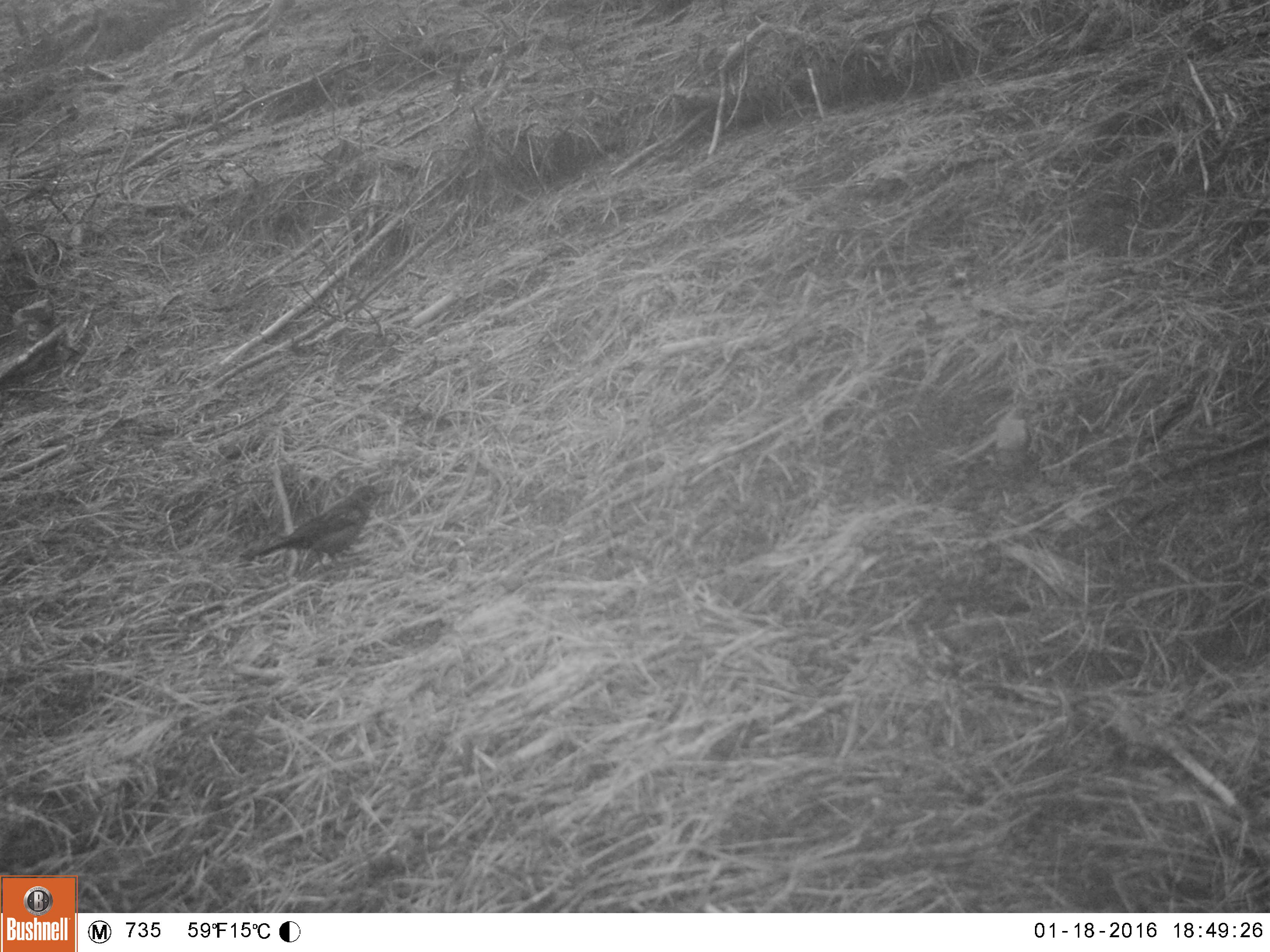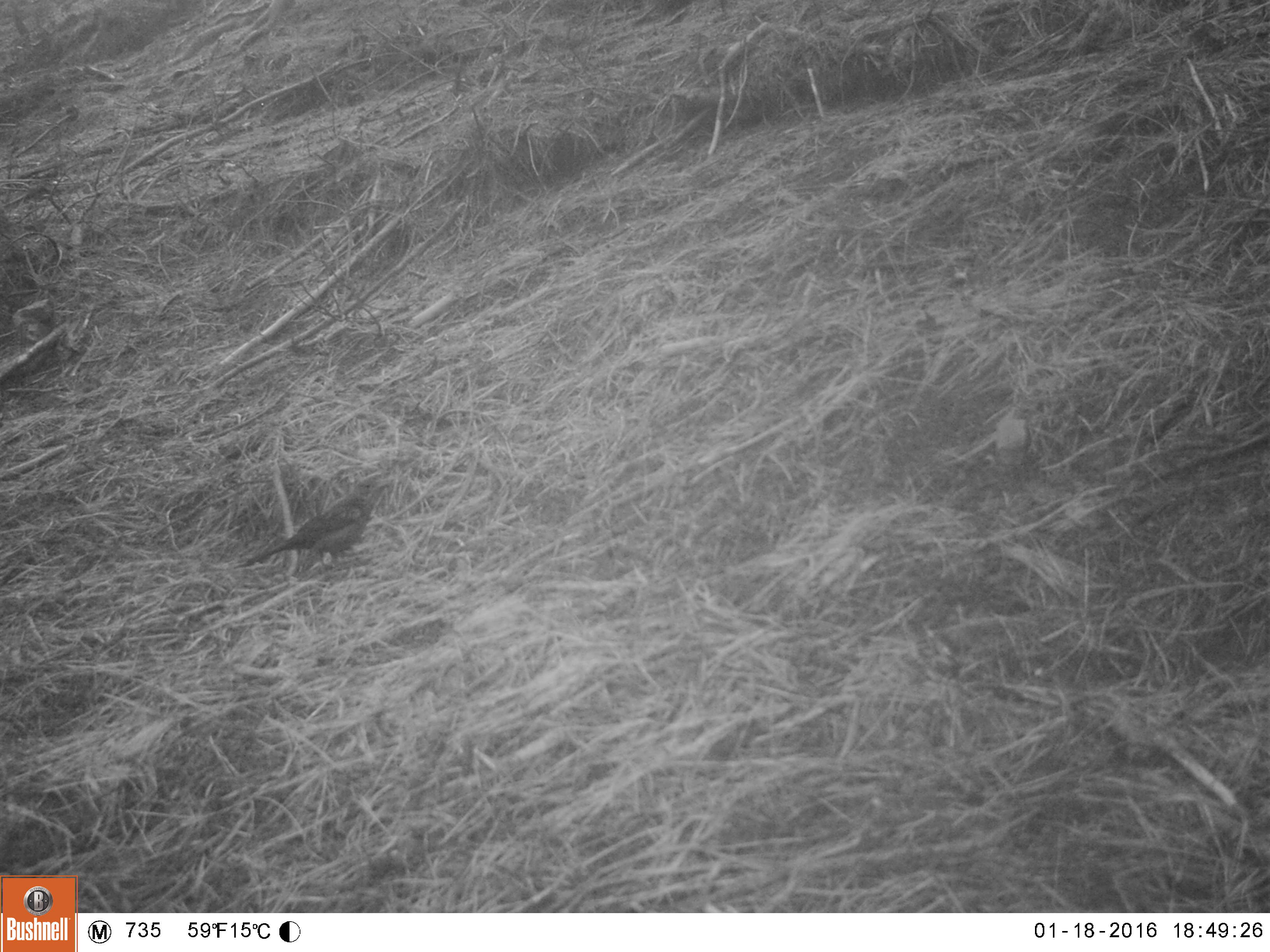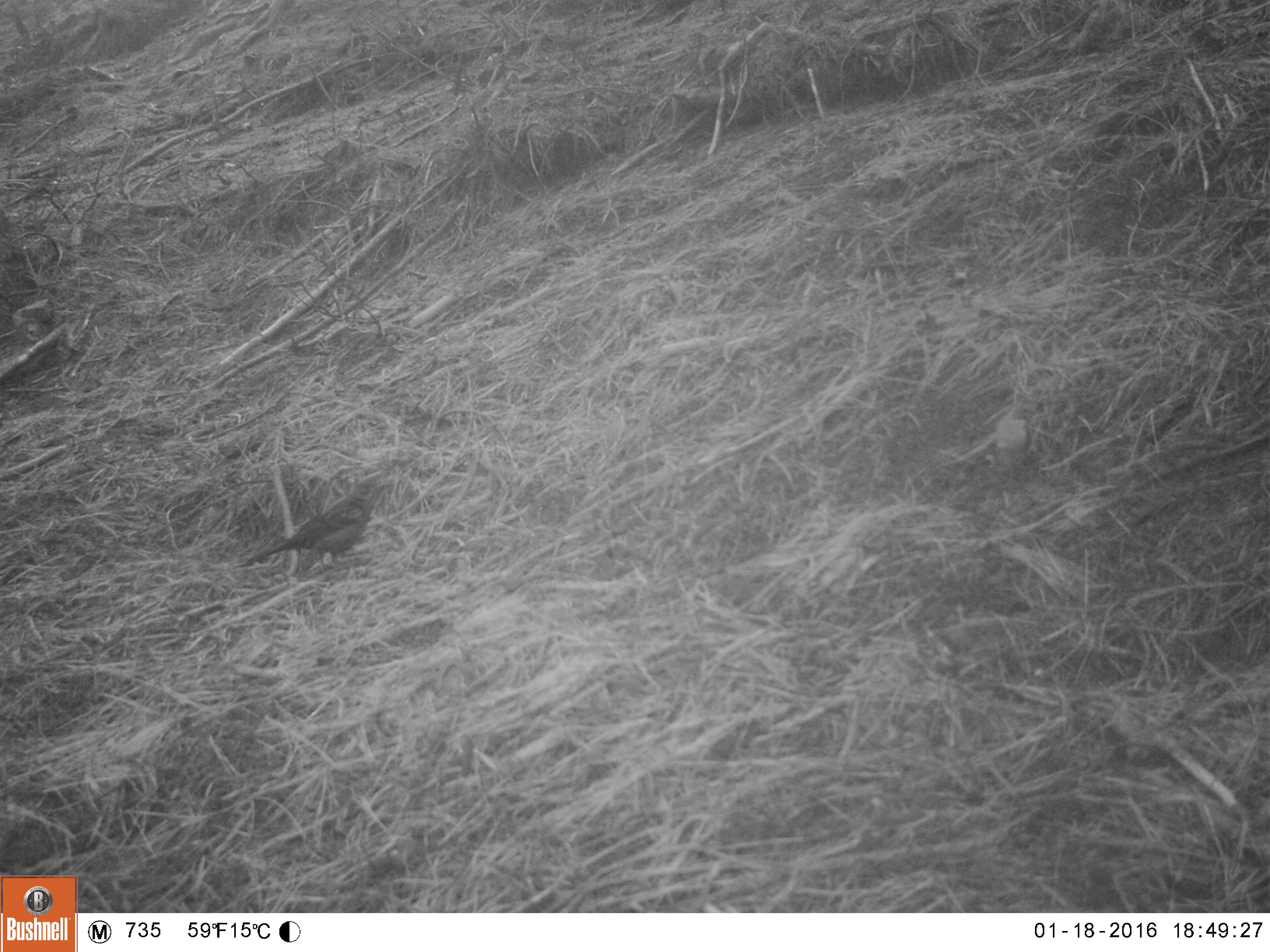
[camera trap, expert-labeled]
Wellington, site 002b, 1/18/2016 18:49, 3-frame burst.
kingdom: Animalia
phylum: Chordata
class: Aves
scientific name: Aves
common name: bird